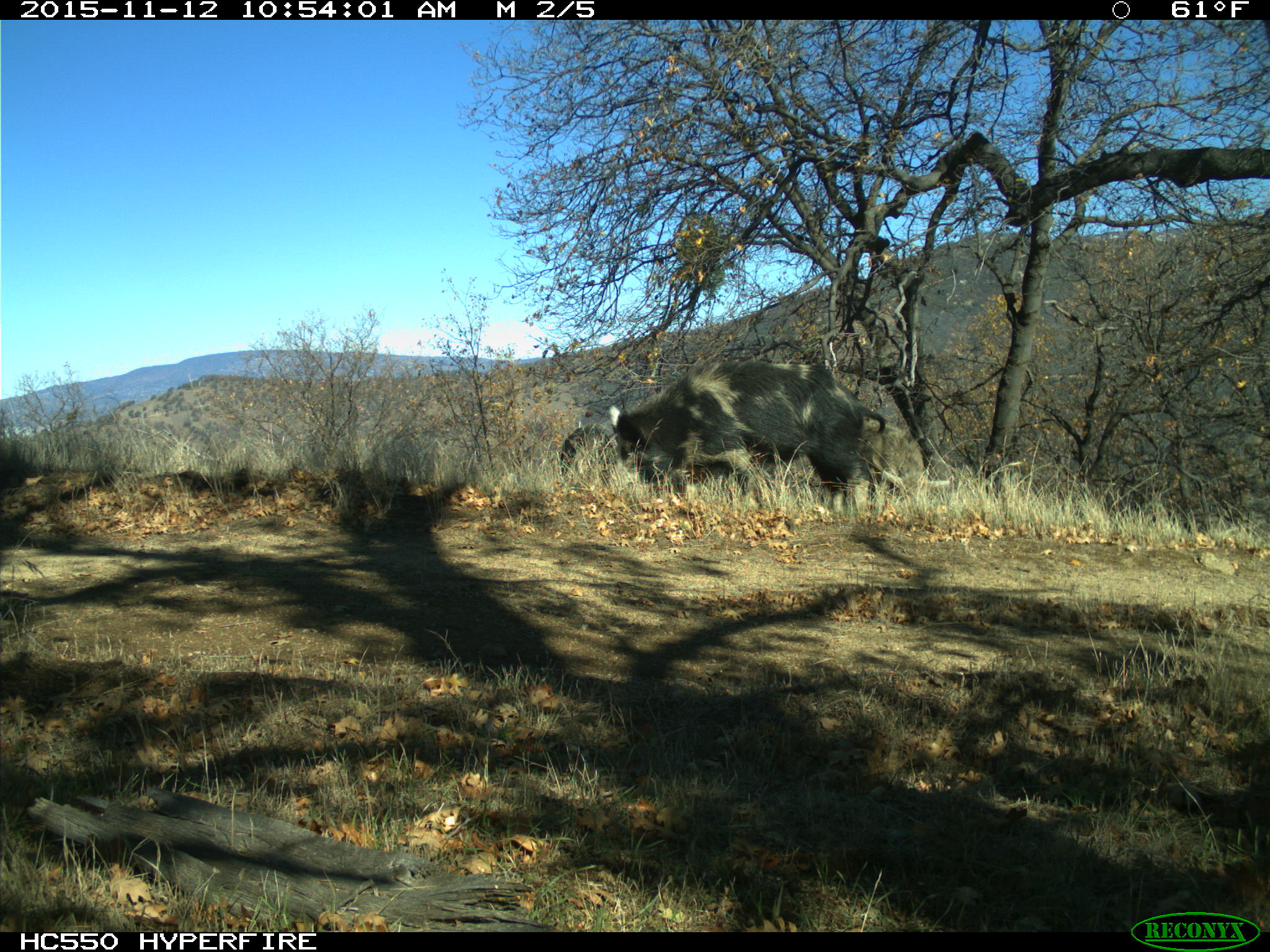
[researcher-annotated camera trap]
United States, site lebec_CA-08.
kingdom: Animalia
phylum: Chordata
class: Mammalia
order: Artiodactyla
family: Suidae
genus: Sus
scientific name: Sus scrofa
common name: wild boar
Sus scrofa (wild boar).